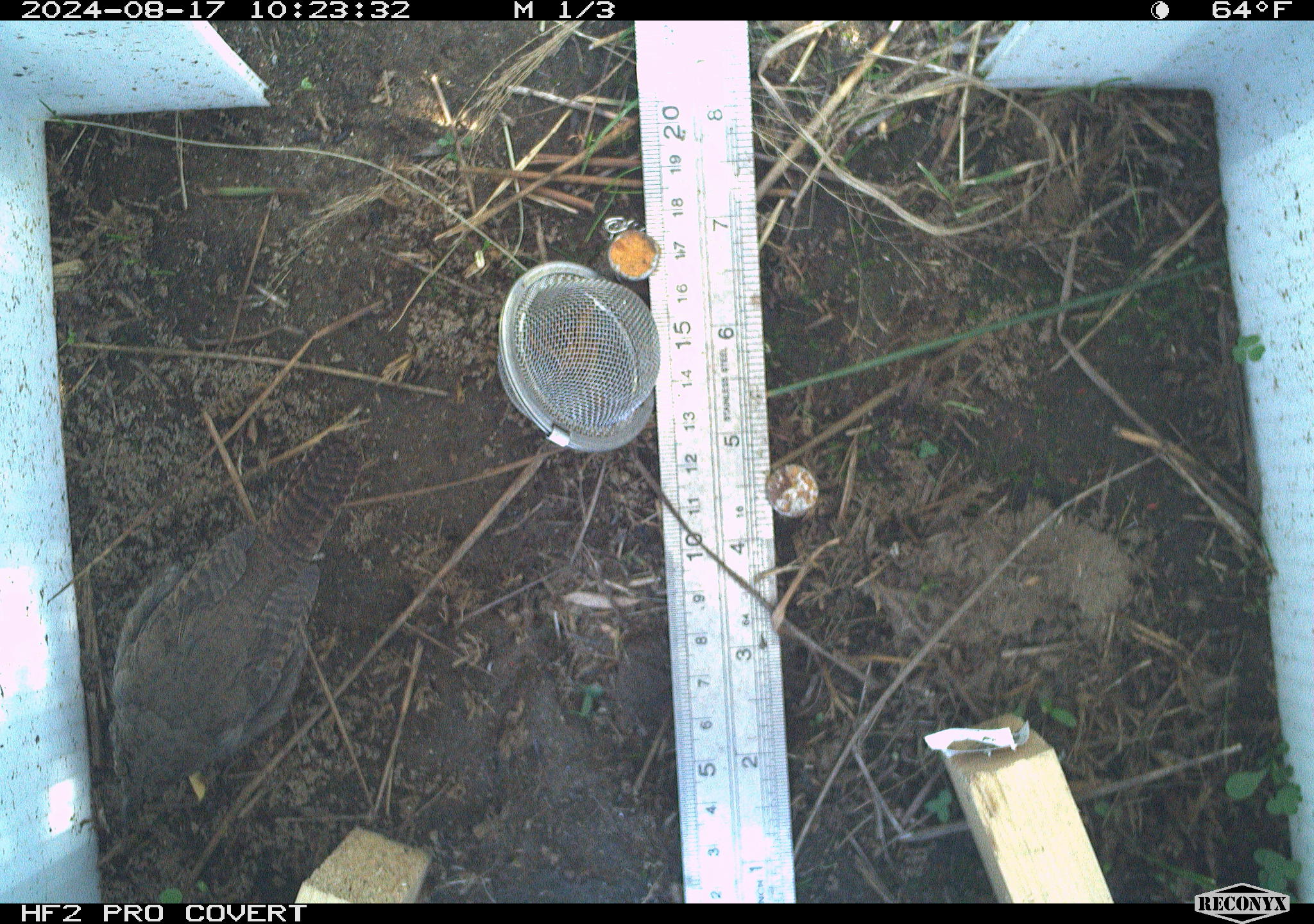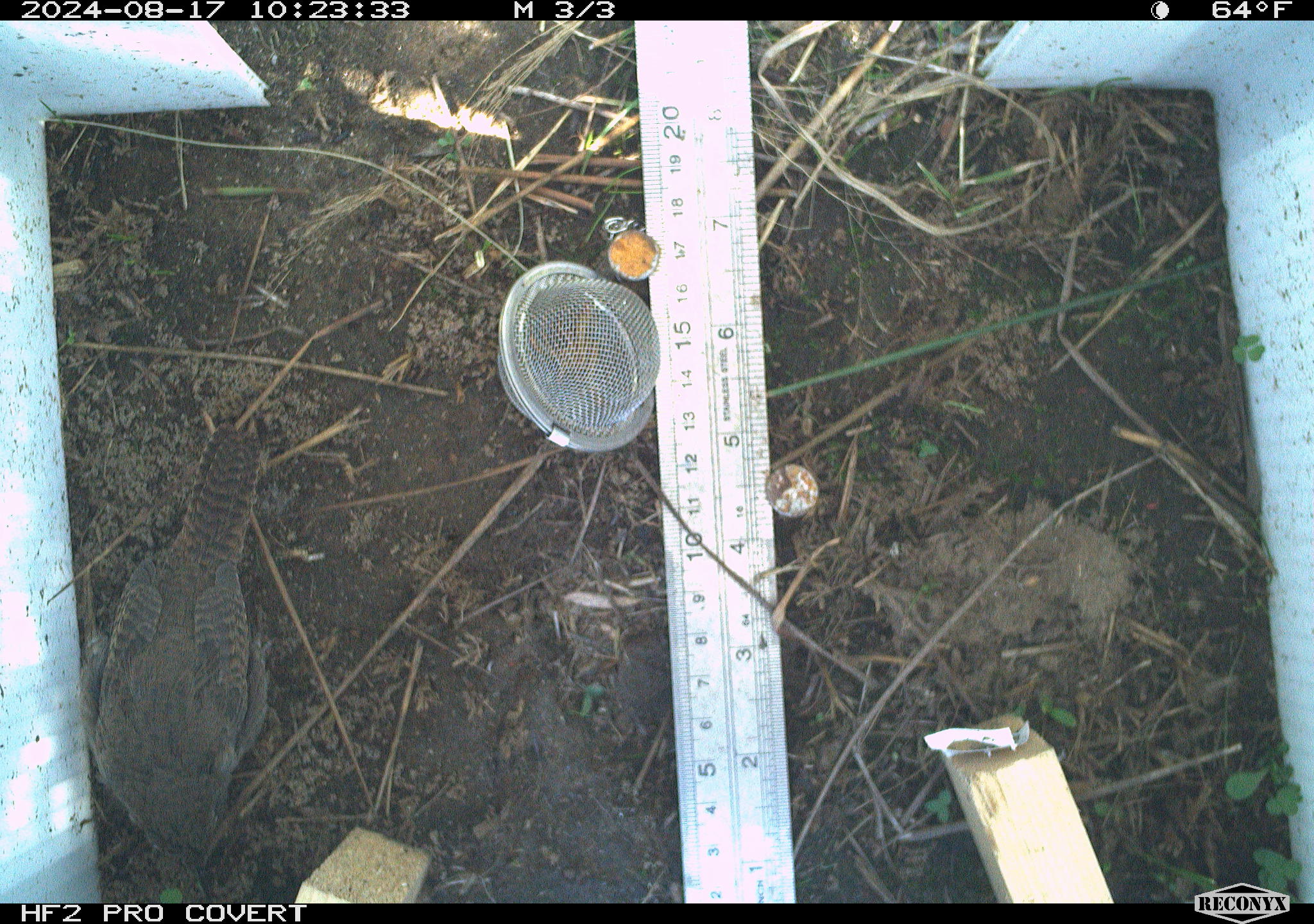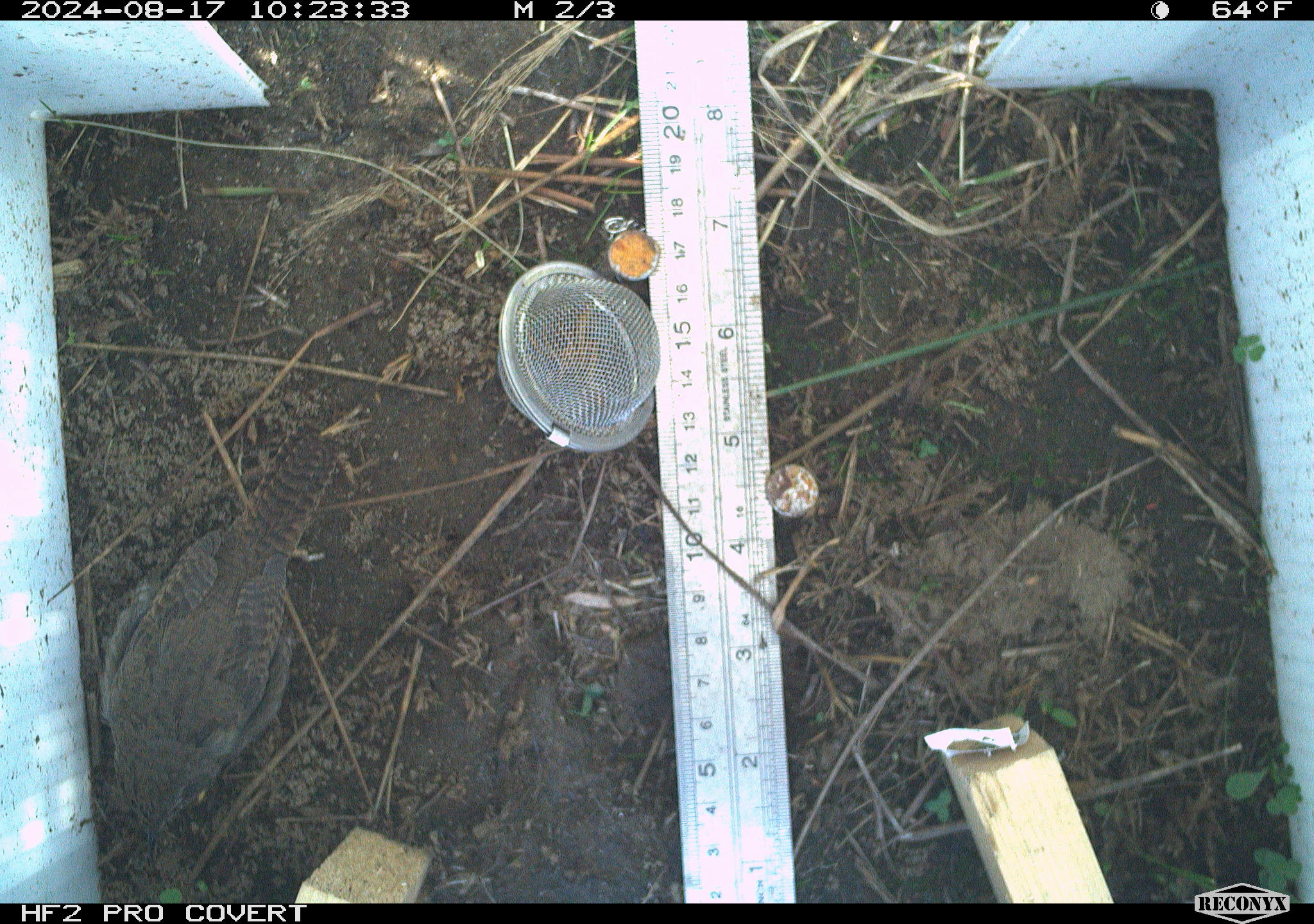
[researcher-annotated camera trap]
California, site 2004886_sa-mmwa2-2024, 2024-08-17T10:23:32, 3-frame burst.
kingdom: Animalia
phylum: Chordata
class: Aves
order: Passeriformes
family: Troglodytidae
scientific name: Troglodytidae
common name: wren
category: troglodytidae family